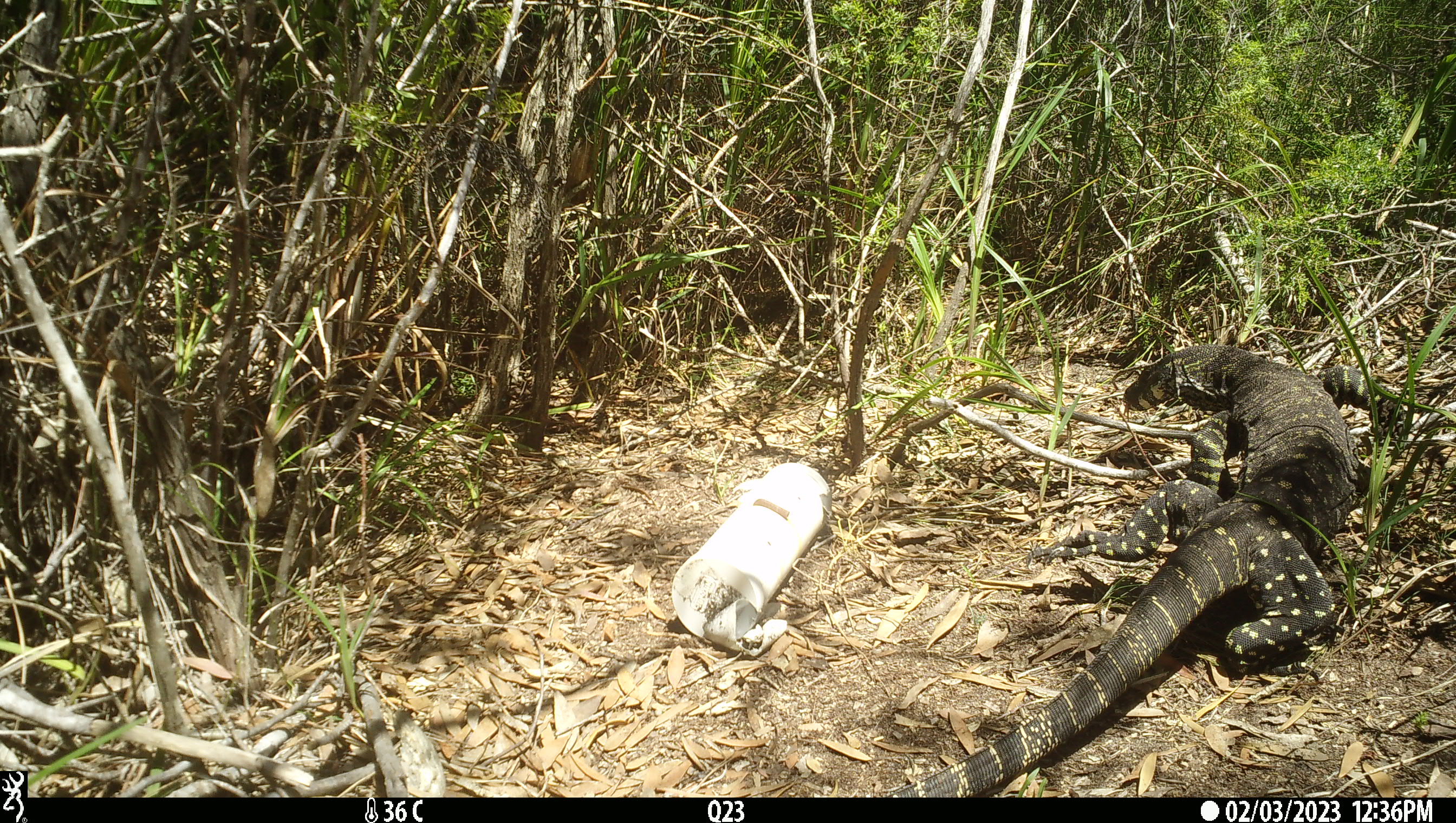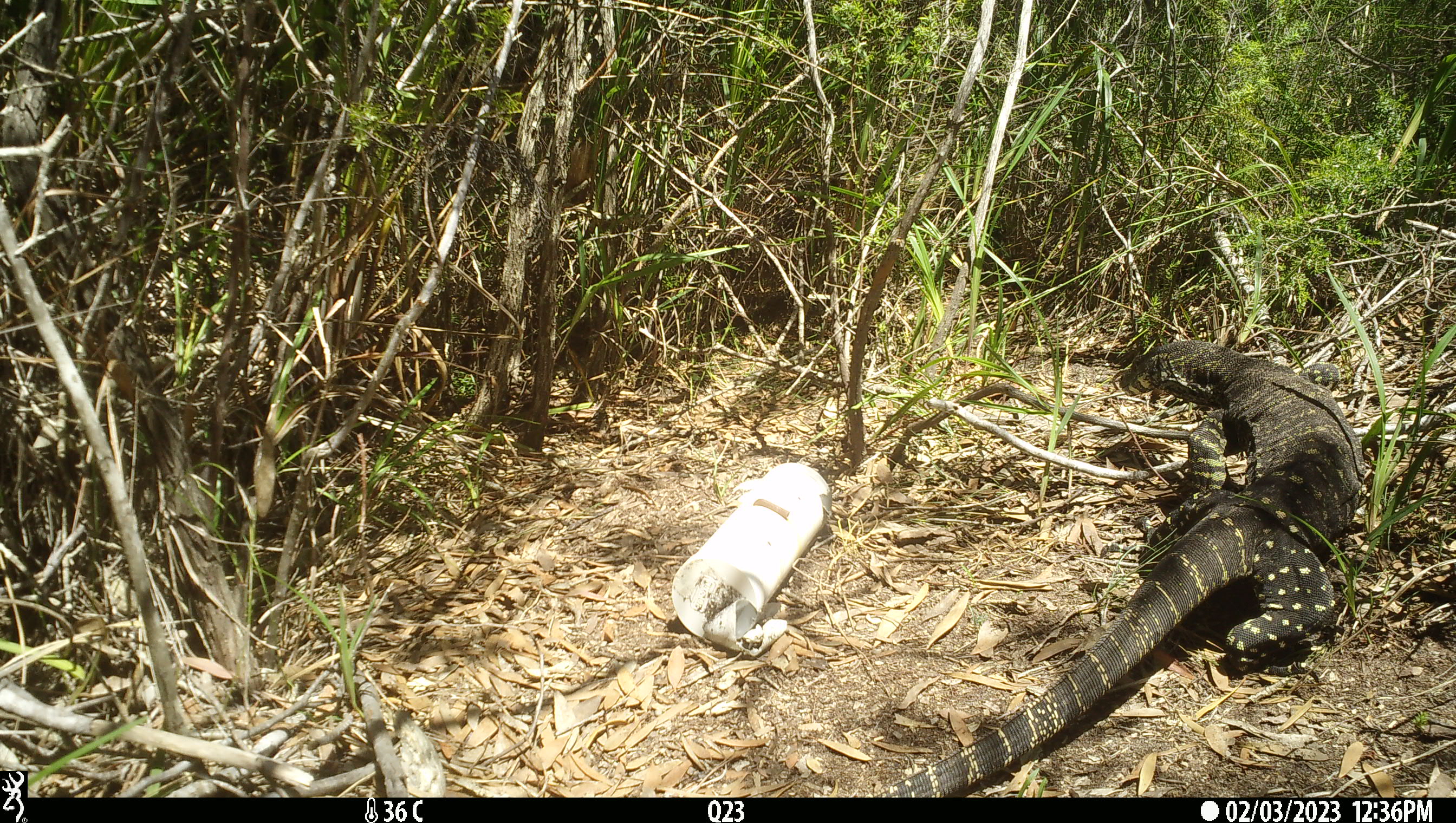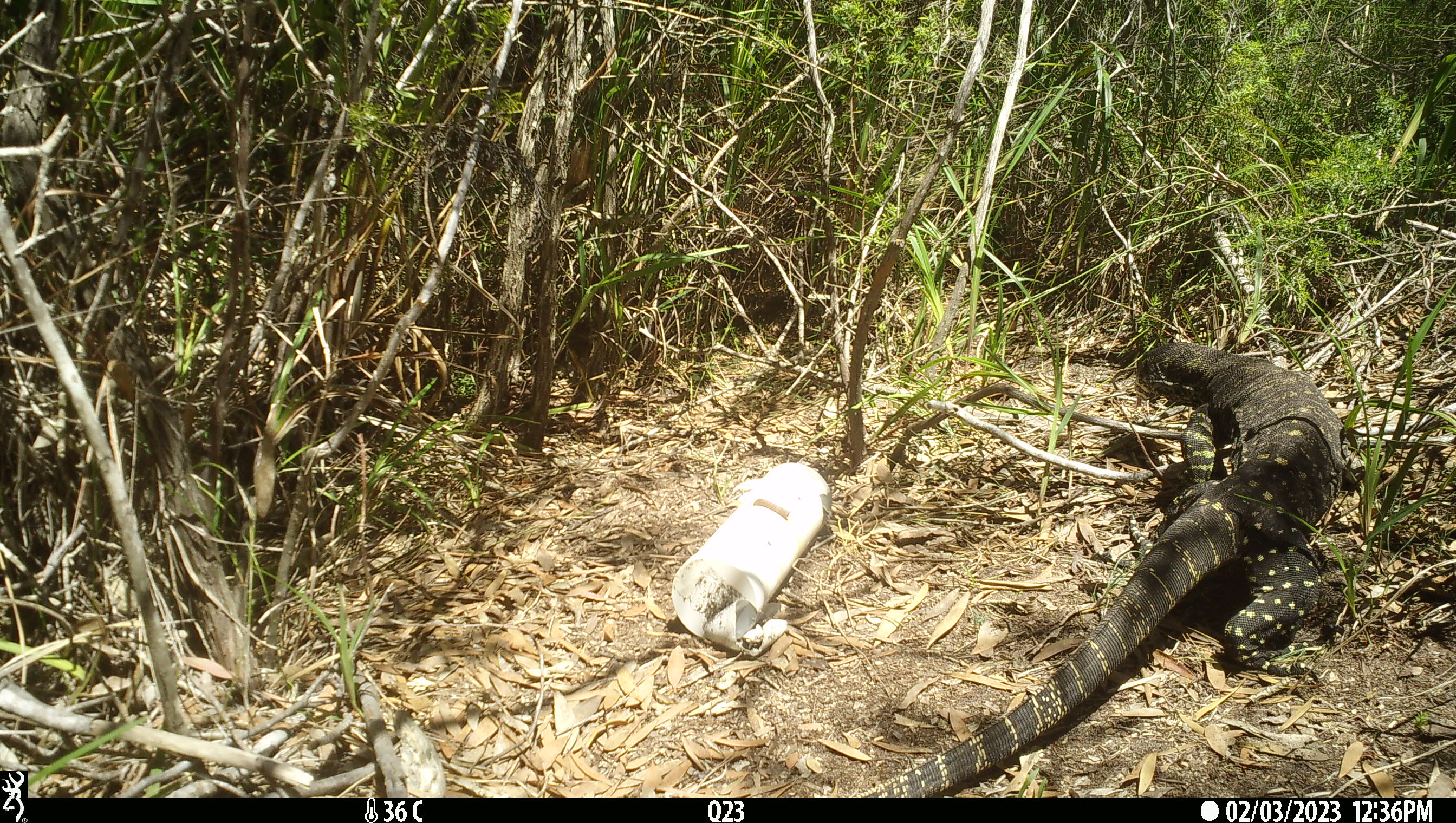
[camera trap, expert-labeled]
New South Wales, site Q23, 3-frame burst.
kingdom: Animalia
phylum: Chordata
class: Reptilia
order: Squamata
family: Varanidae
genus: Varanus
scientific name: Varanus varius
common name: lace monitor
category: goanna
Goanna (lace monitor) (Varanus varius).